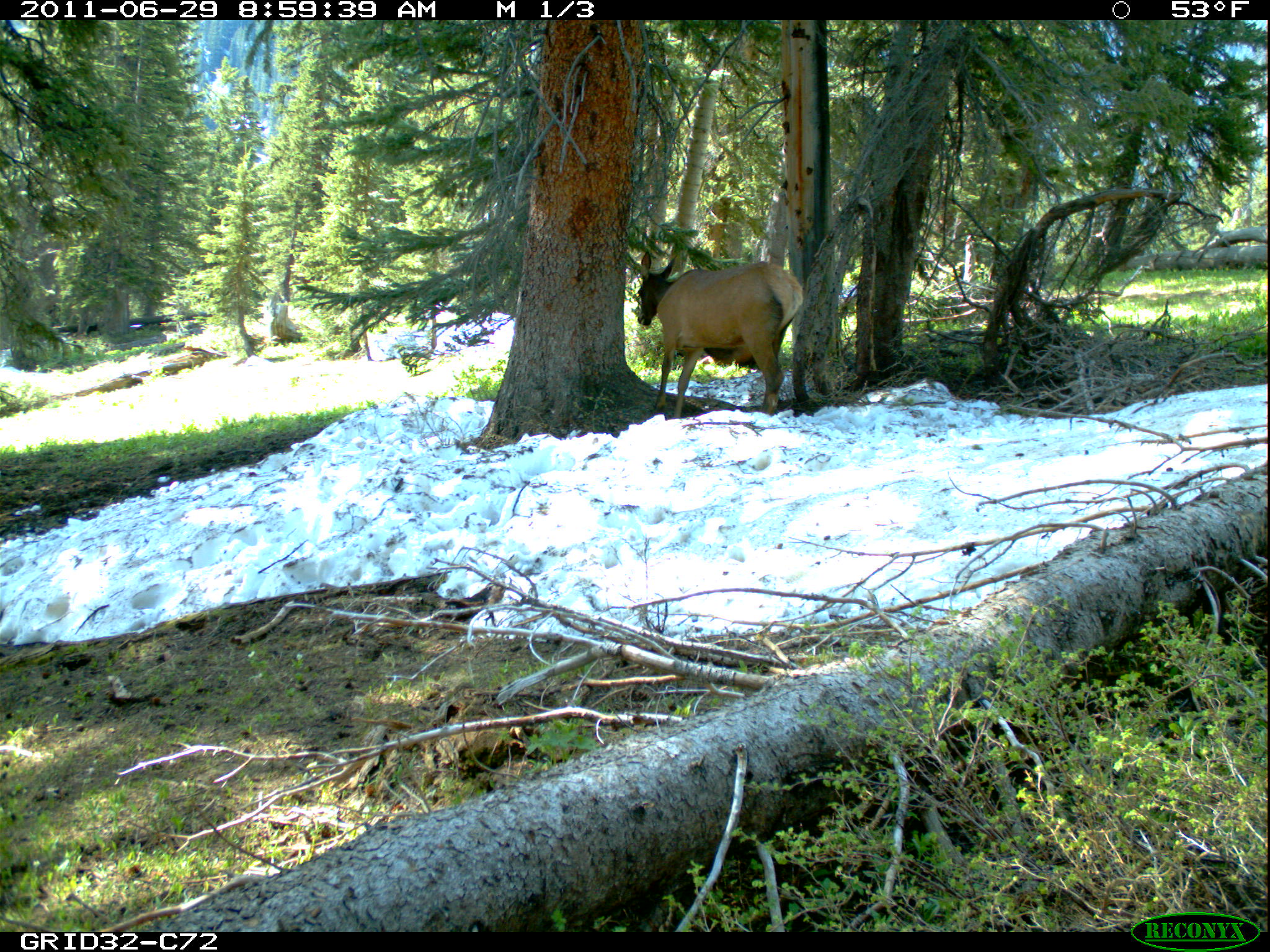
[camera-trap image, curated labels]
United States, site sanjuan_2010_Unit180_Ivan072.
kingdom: Animalia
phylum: Chordata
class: Mammalia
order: Artiodactyla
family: Cervidae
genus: Cervus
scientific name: Cervus elaphus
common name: red deer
Cervus elaphus (red deer).